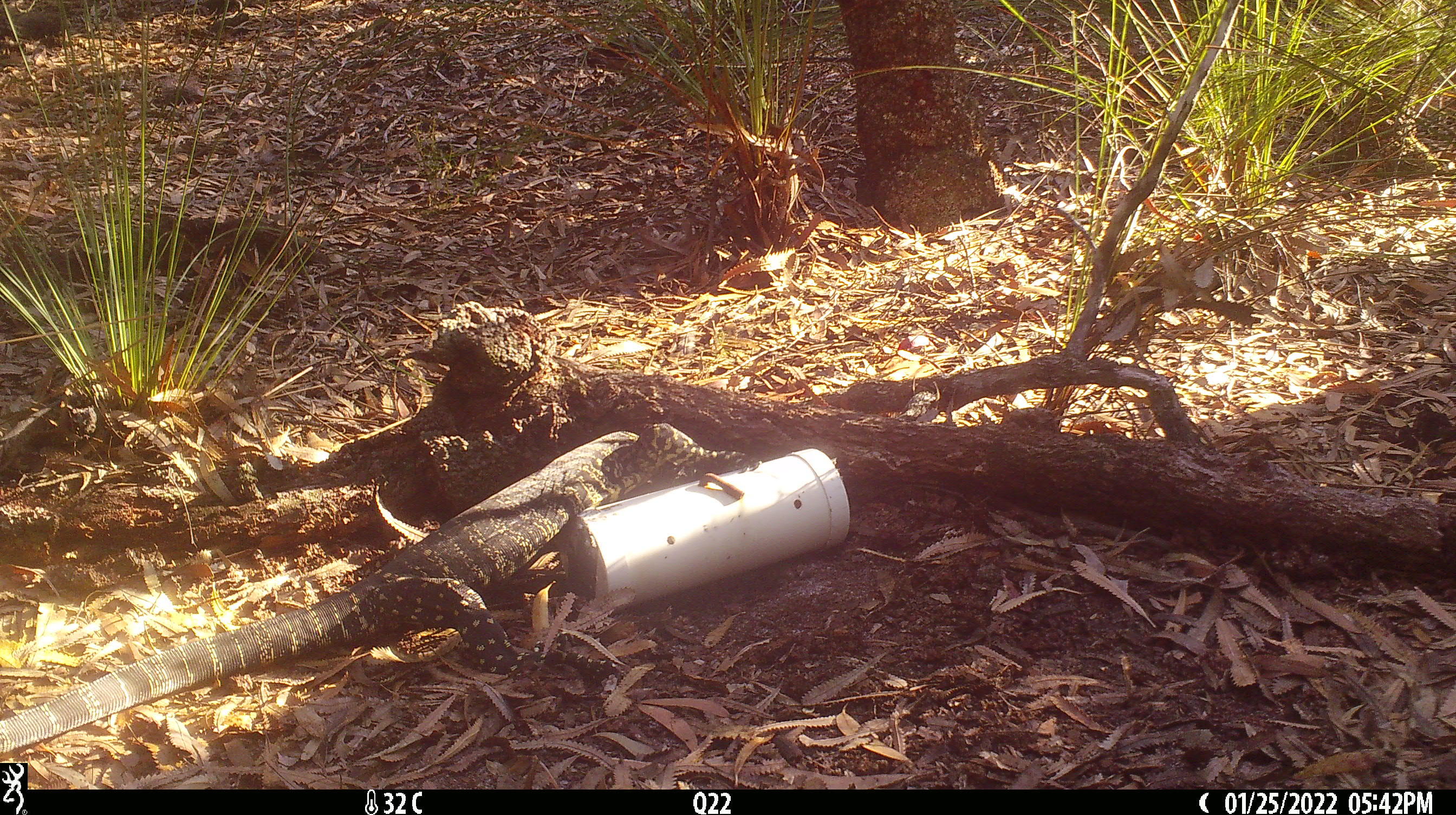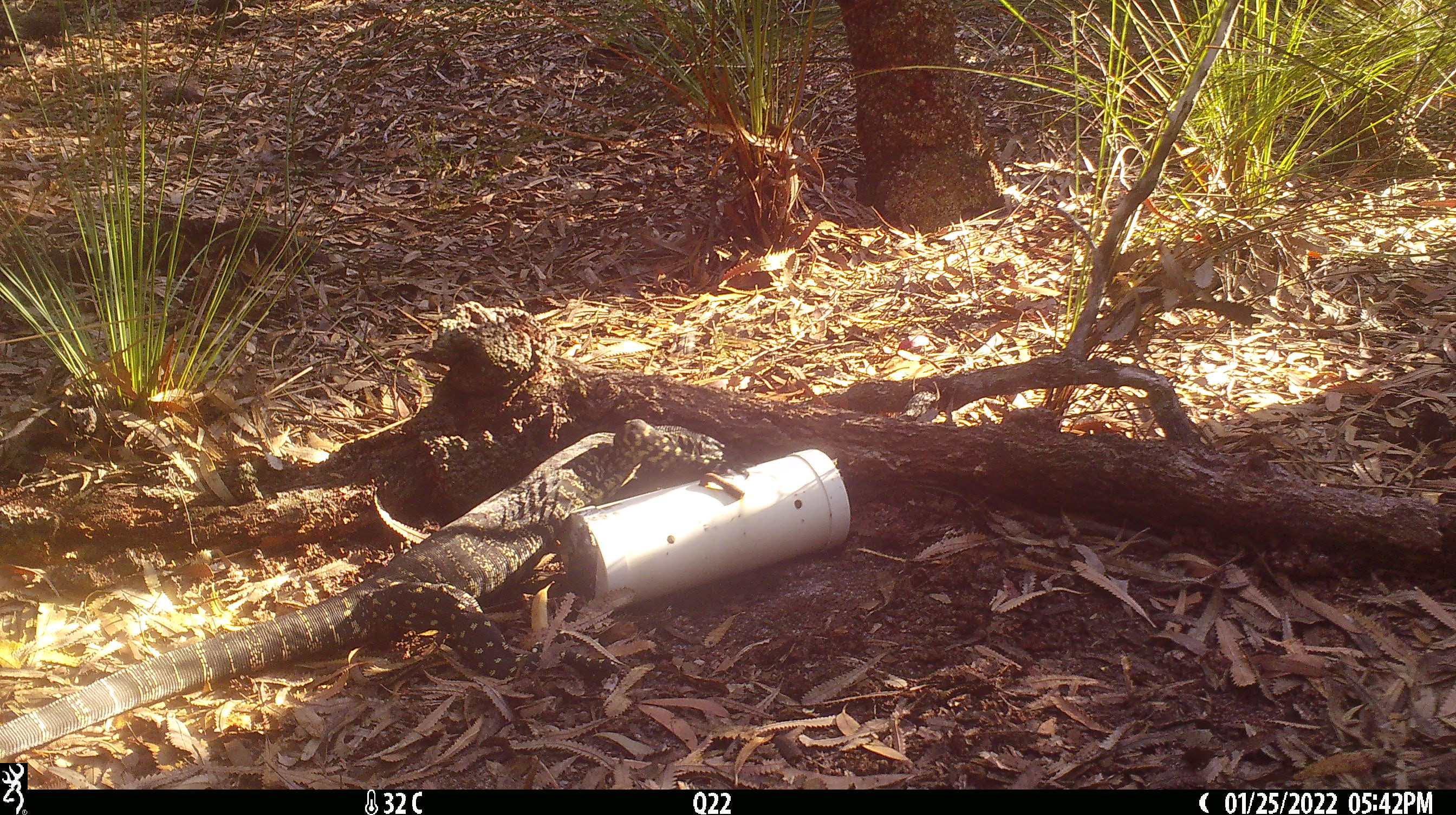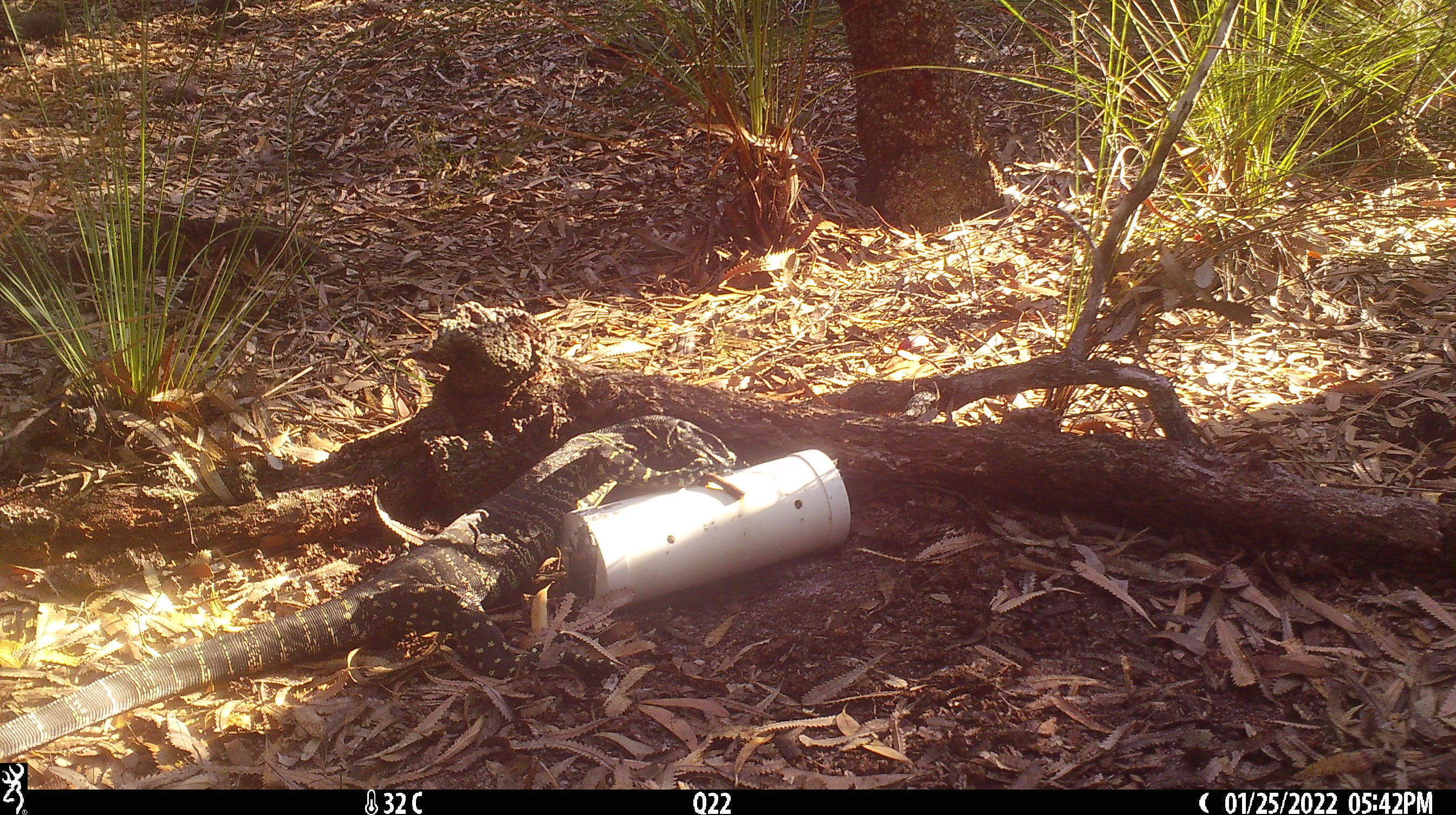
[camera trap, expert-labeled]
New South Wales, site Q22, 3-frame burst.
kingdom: Animalia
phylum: Chordata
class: Reptilia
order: Squamata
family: Varanidae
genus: Varanus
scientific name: Varanus varius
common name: lace monitor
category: goanna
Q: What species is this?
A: Goanna (lace monitor) (Varanus varius).